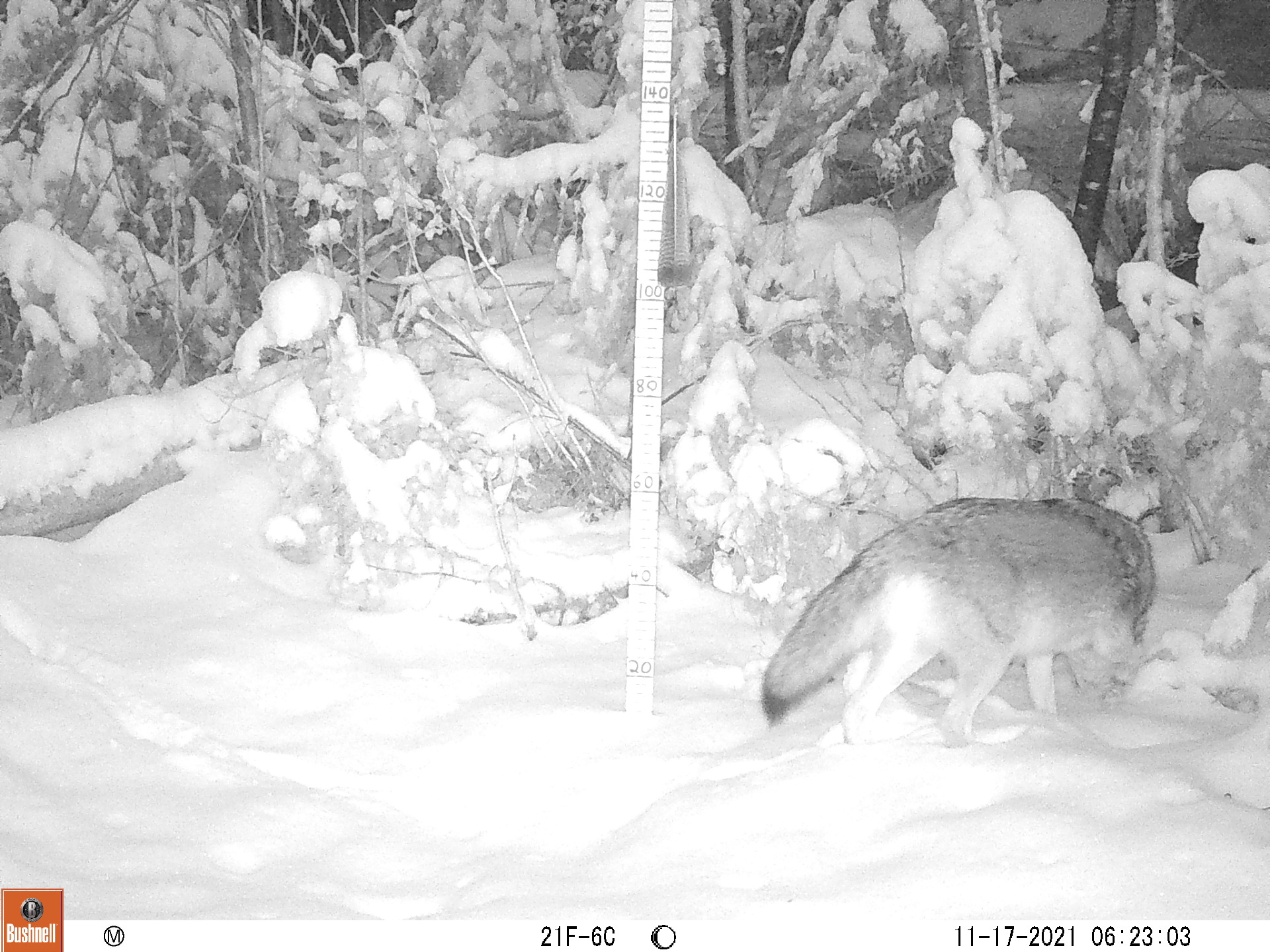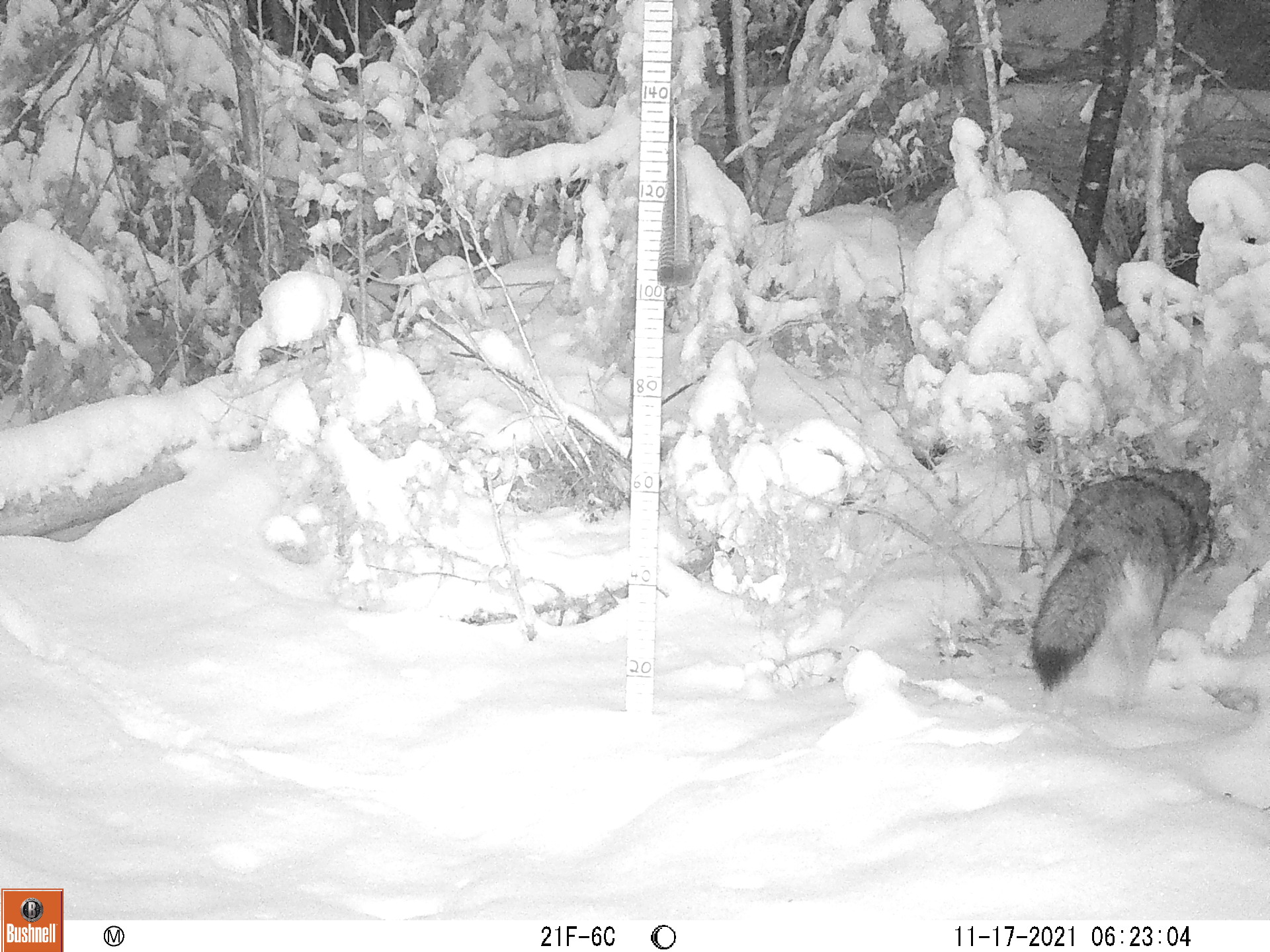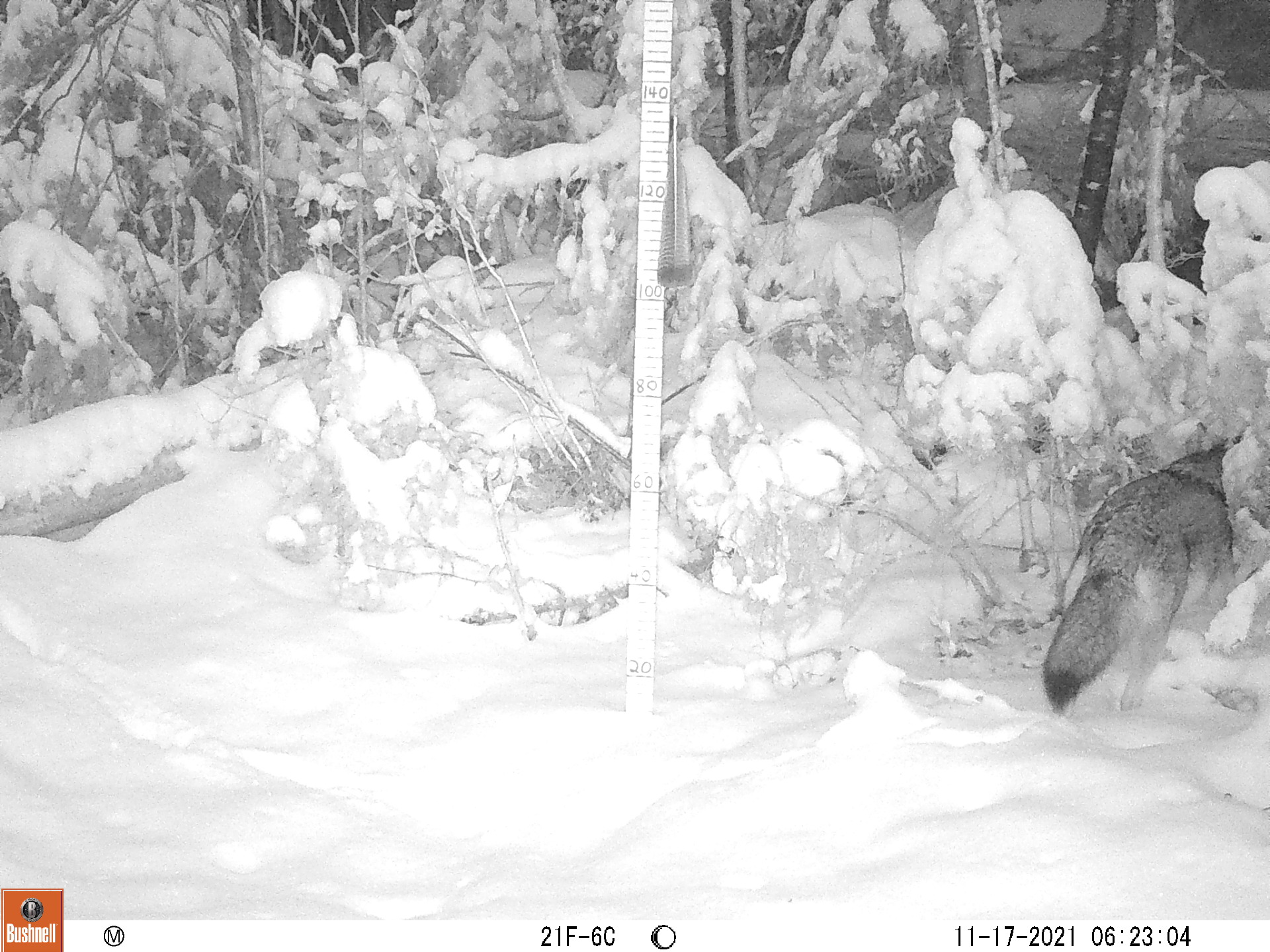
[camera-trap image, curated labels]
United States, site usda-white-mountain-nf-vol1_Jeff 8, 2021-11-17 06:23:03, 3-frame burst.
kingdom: Animalia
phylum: Chordata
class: Mammalia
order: Carnivora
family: Canidae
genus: Canis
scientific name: Canis latrans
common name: coyote